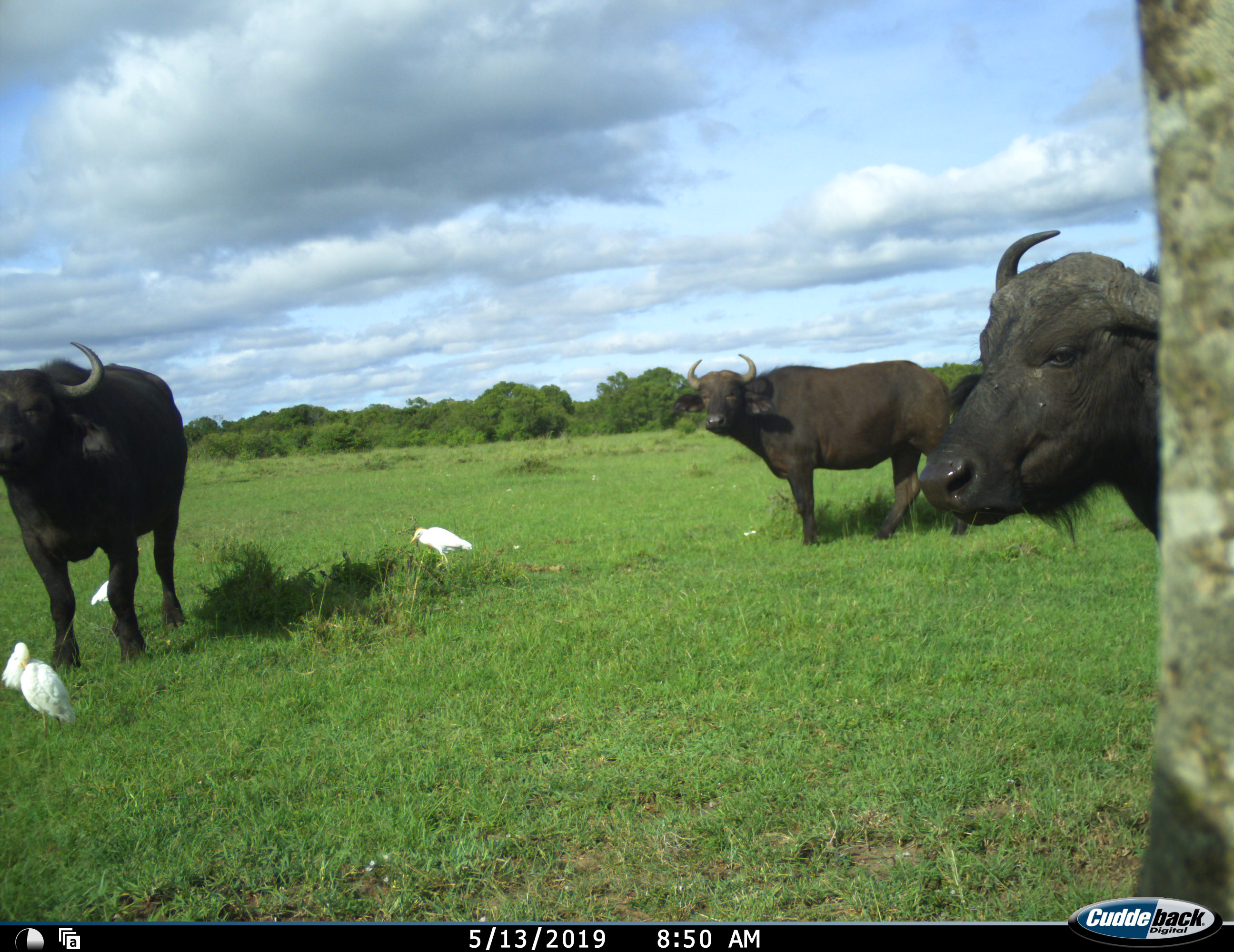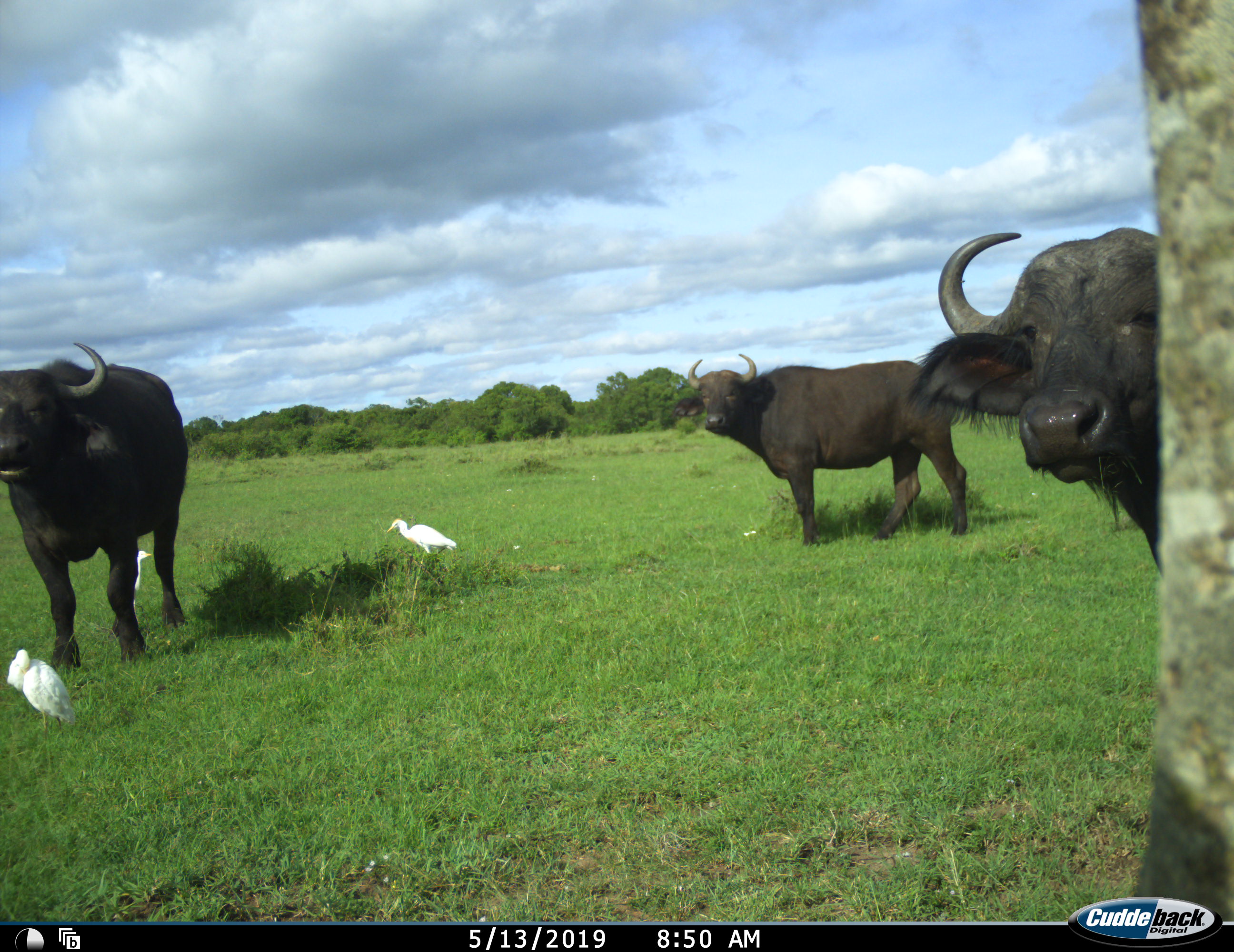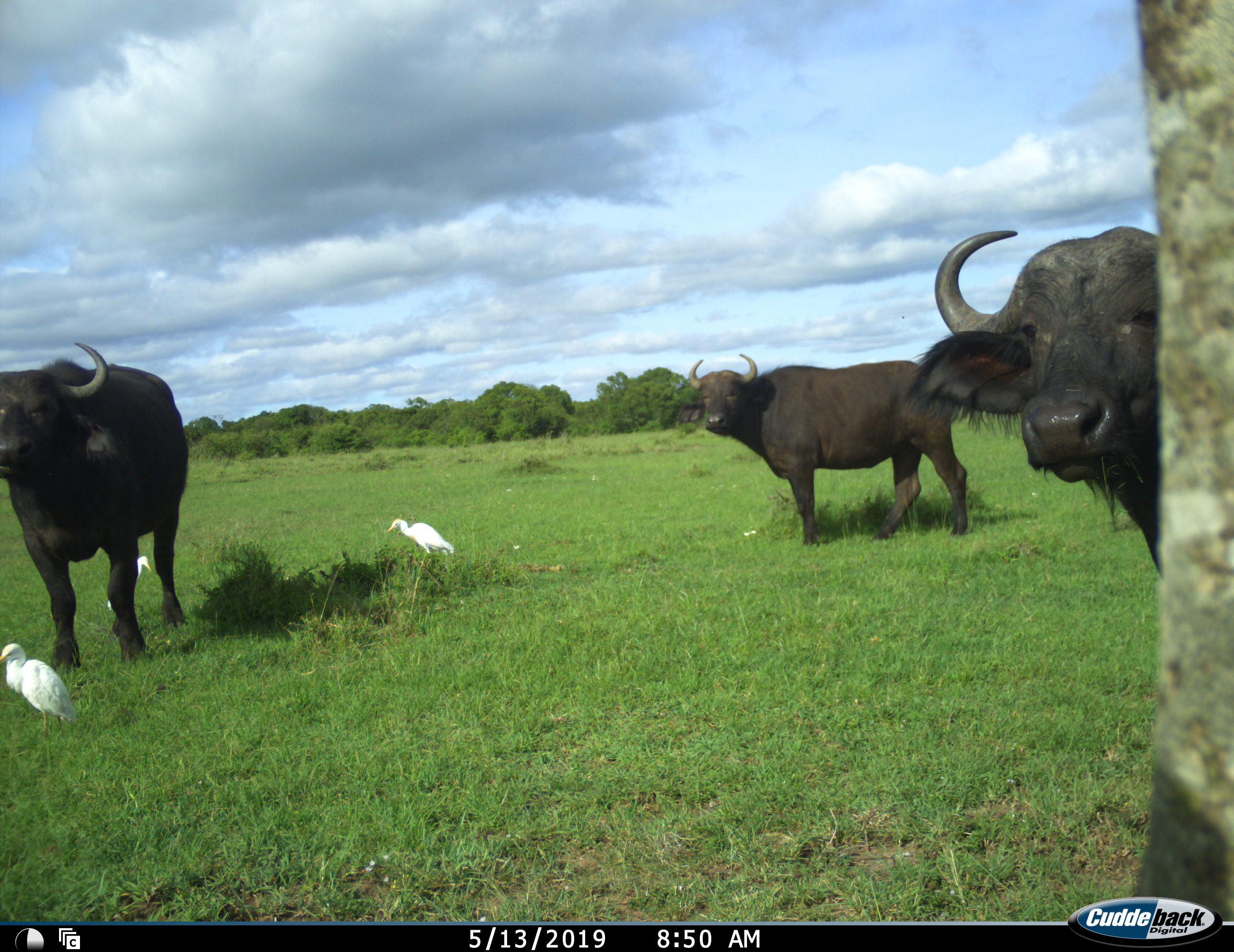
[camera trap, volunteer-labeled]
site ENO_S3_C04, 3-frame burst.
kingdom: Animalia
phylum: Chordata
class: Aves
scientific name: Aves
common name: bird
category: birdother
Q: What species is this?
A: Birdother (bird) (Aves).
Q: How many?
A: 3.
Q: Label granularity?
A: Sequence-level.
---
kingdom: Animalia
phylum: Chordata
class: Mammalia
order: Artiodactyla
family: Bovidae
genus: Syncerus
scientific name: Syncerus caffer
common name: african buffalo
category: buffalo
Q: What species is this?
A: Buffalo (african buffalo) (Syncerus caffer).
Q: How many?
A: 3.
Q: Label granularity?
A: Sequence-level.